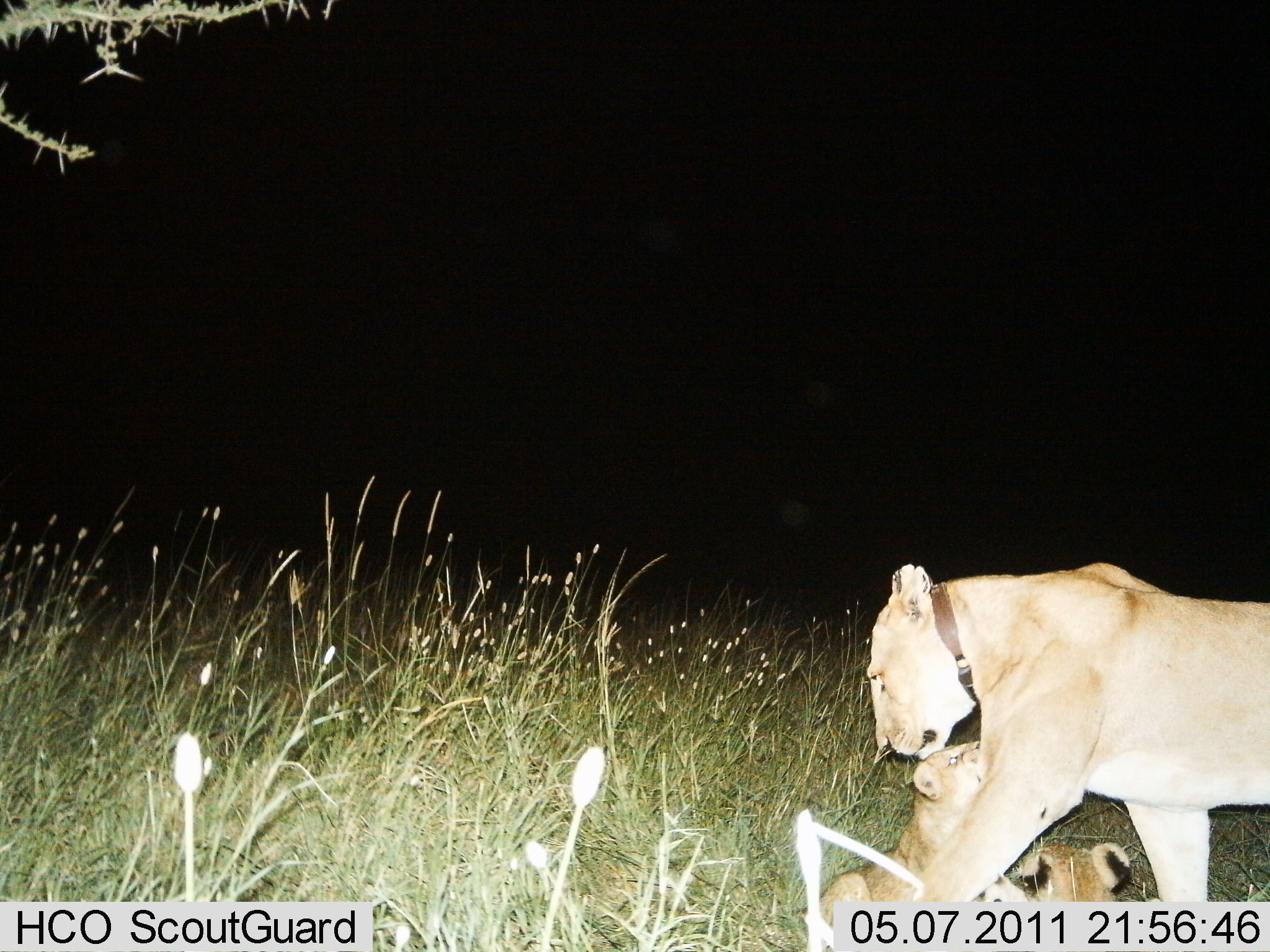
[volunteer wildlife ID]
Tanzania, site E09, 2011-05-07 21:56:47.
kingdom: Animalia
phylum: Chordata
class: Mammalia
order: Carnivora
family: Felidae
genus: Panthera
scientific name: Panthera leo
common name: lion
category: lionfemale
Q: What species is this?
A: Lionfemale (lion) (Panthera leo).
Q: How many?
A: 2.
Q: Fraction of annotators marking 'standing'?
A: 23%.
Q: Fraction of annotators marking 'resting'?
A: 15%.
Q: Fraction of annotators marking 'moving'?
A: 15%.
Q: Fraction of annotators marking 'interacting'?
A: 69%.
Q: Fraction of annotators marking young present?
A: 85%.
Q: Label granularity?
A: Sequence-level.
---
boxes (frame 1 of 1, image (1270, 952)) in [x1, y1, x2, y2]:
animal: [796, 558, 1270, 904]; [813, 737, 1007, 938]; [1015, 839, 1136, 902]